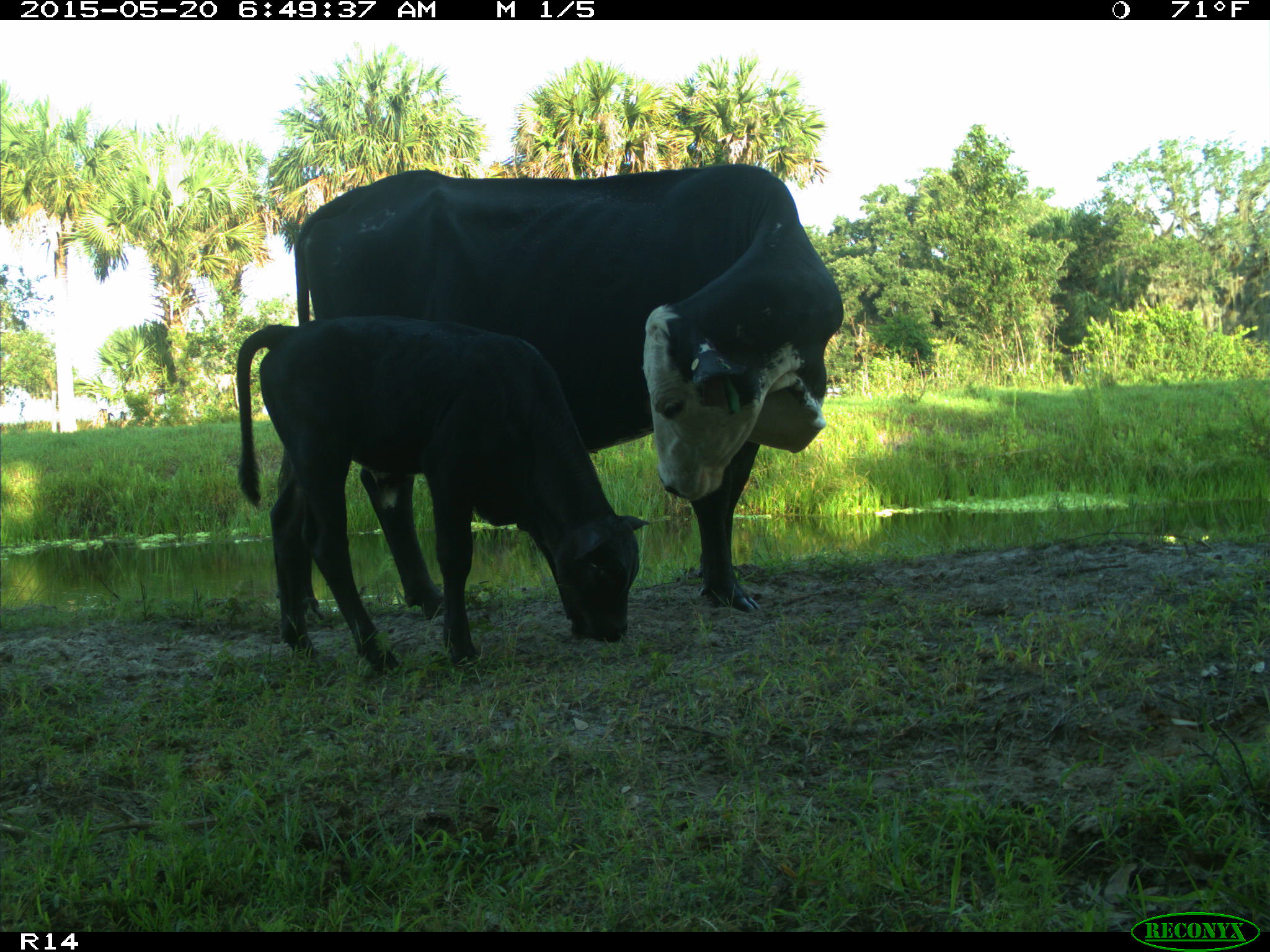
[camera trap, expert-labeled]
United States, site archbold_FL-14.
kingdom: Animalia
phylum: Chordata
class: Mammalia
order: Artiodactyla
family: Bovidae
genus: Bos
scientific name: Bos taurus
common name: domestic cow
Bos taurus (domestic cow).